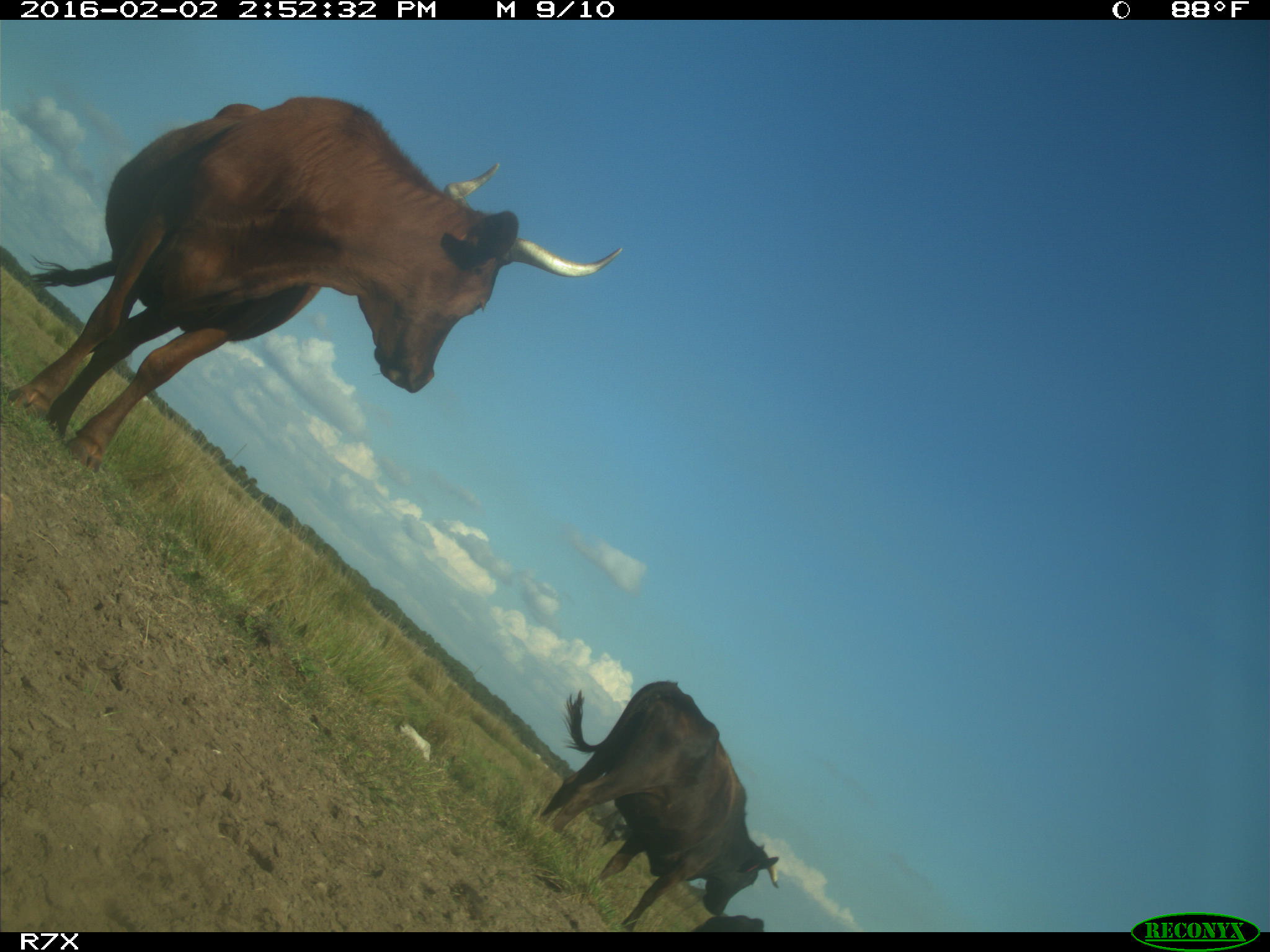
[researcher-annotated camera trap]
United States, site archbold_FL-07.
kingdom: Animalia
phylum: Chordata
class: Mammalia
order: Artiodactyla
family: Bovidae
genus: Bos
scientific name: Bos taurus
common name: domestic cow